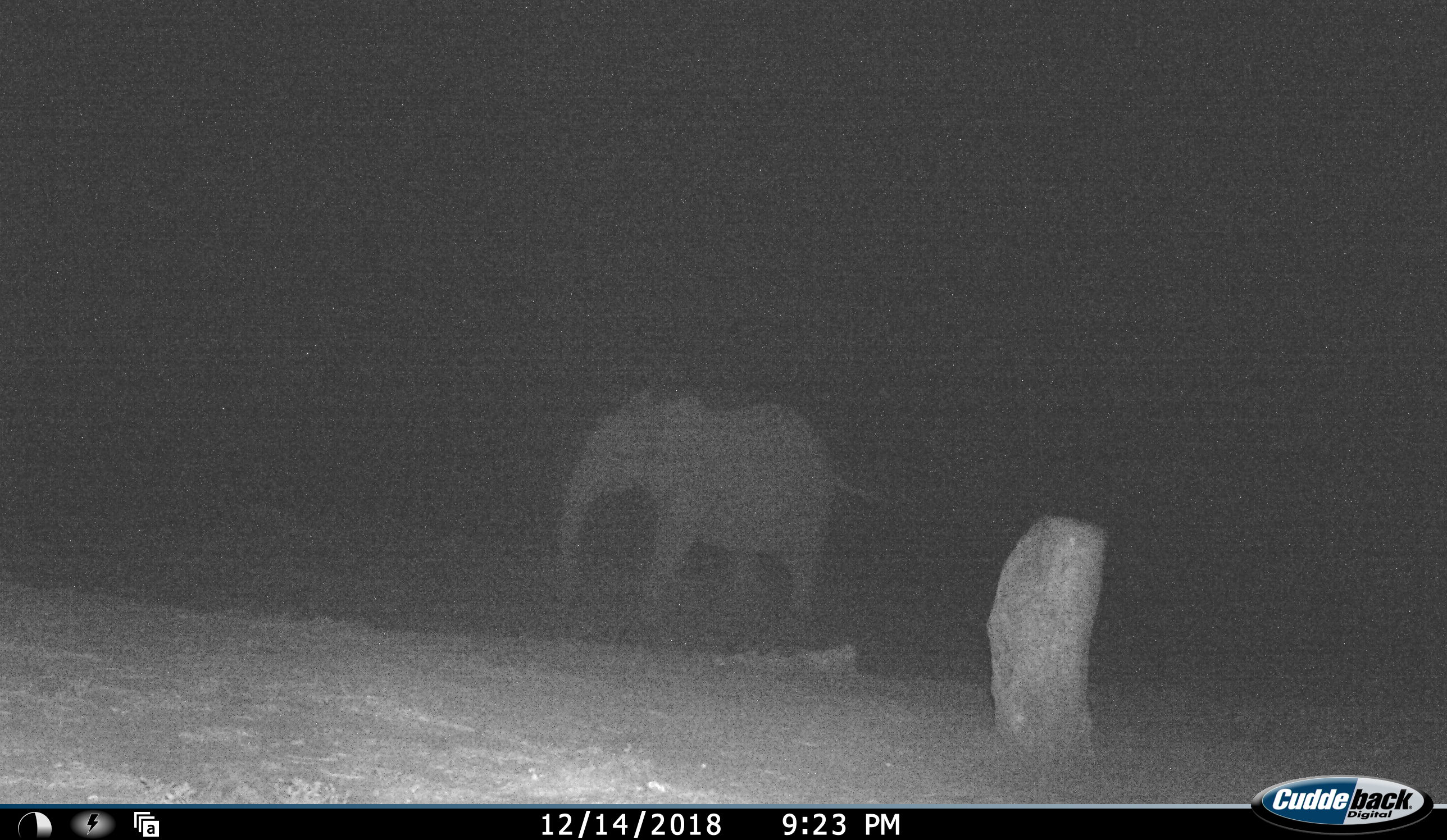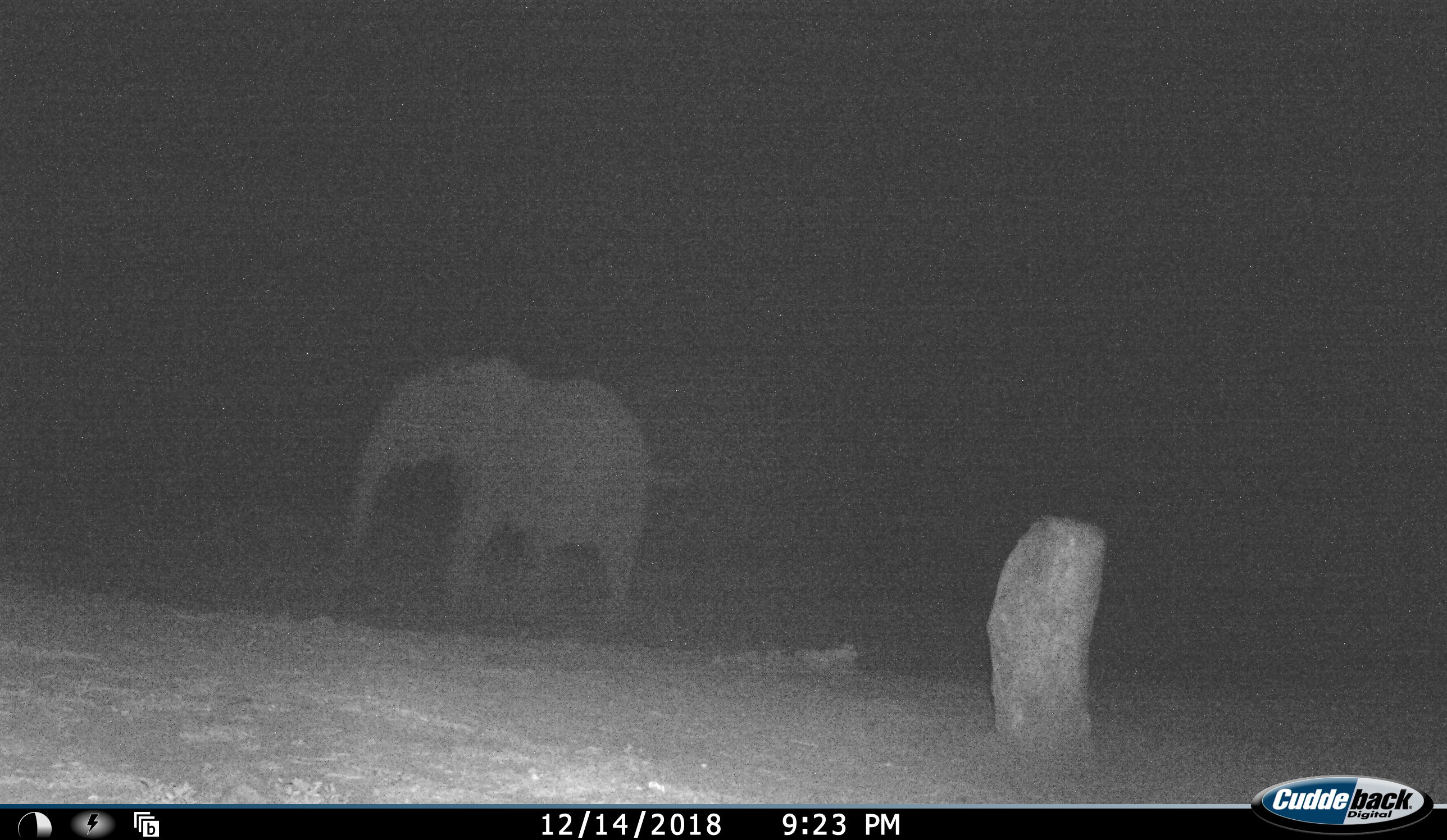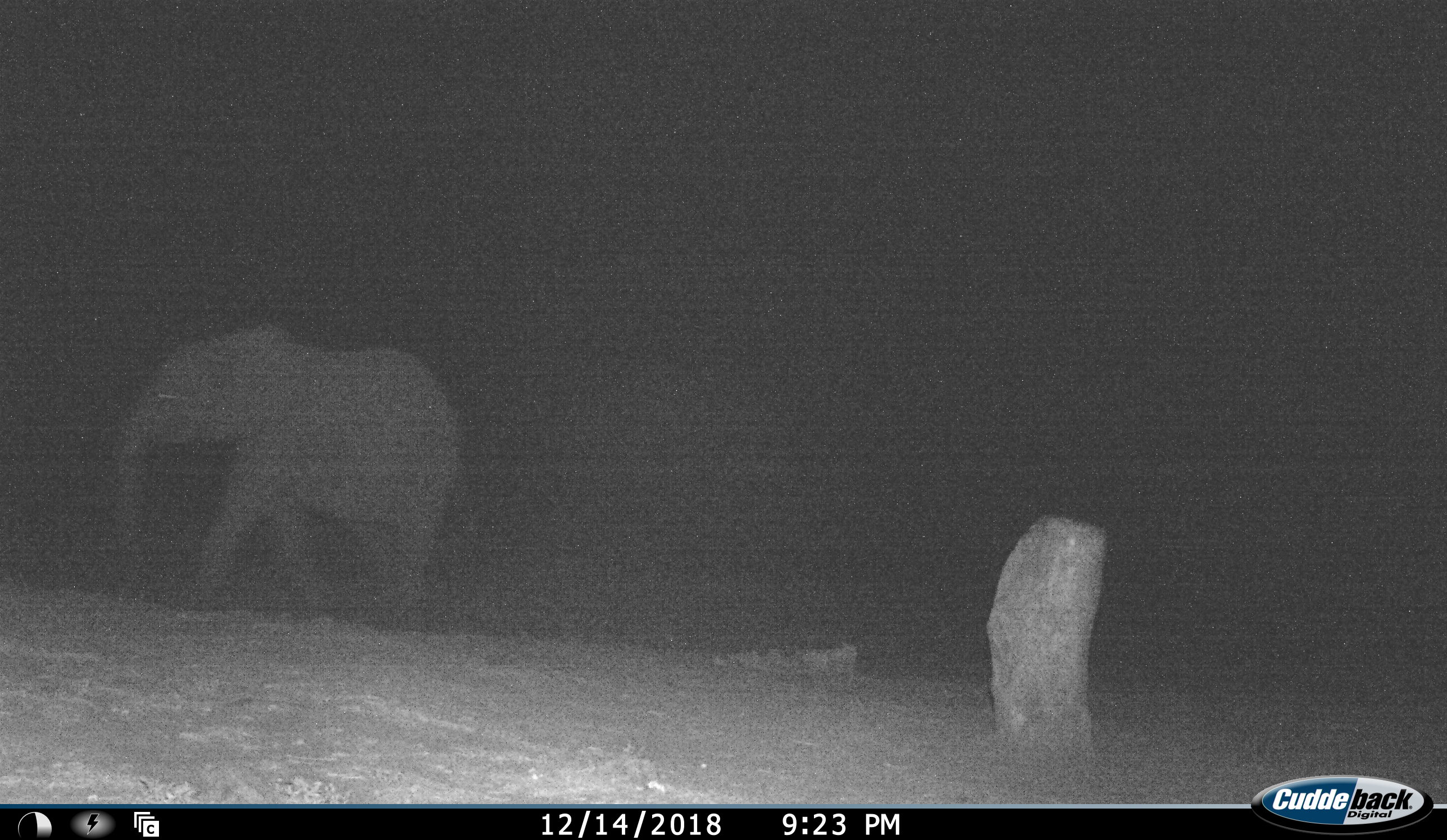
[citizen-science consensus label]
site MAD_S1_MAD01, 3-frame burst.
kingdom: Animalia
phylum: Chordata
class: Mammalia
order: Proboscidea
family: Elephantidae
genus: Loxodonta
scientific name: Loxodonta africana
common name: african bush elephant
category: elephant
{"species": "elephant (african bush elephant) (Loxodonta africana)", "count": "1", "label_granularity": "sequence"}